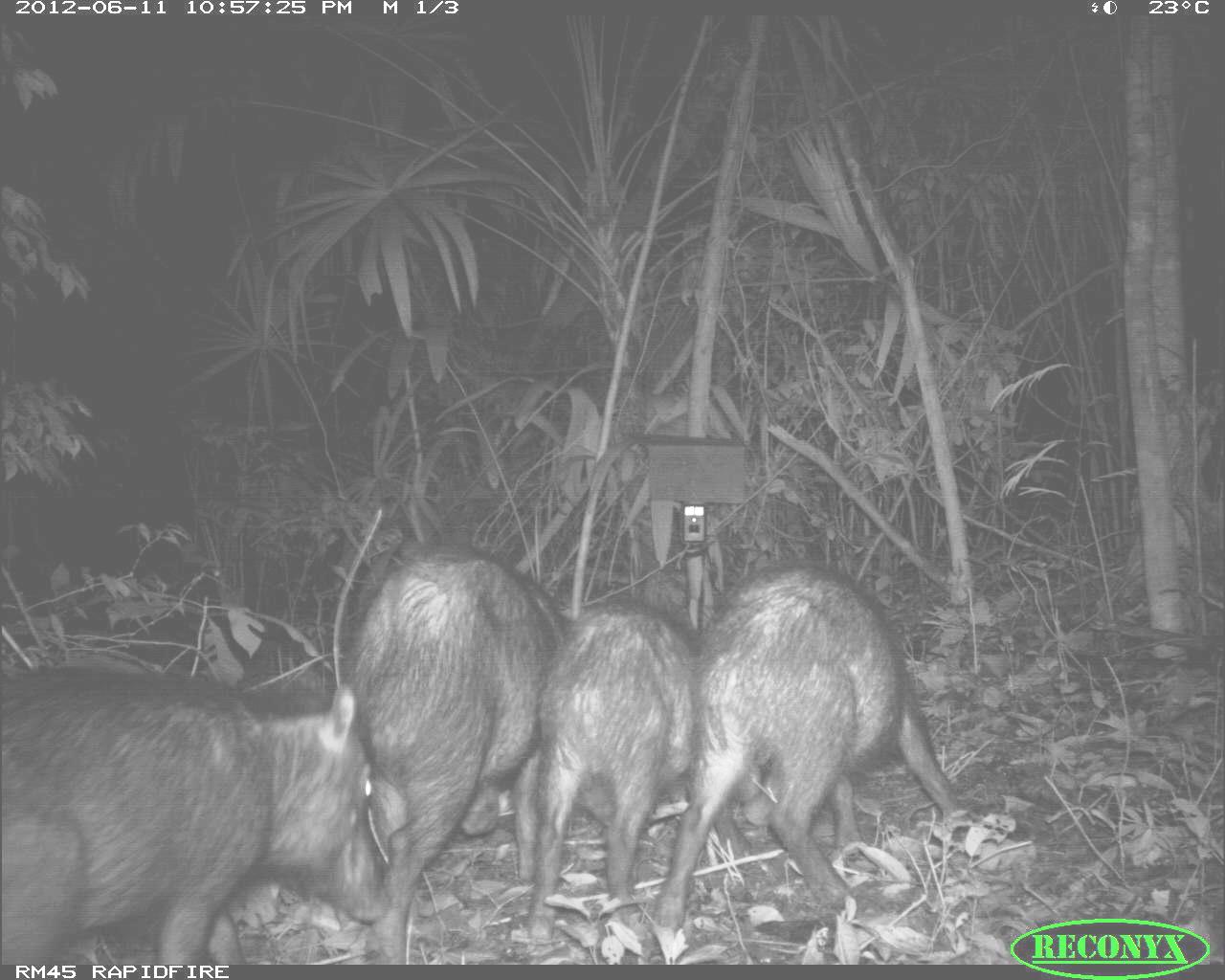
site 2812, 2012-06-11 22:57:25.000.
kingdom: Animalia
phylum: Chordata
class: Mammalia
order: Artiodactyla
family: Tayassuidae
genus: Tayassu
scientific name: Tayassu pecari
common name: white-lipped peccary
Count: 18.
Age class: adult.